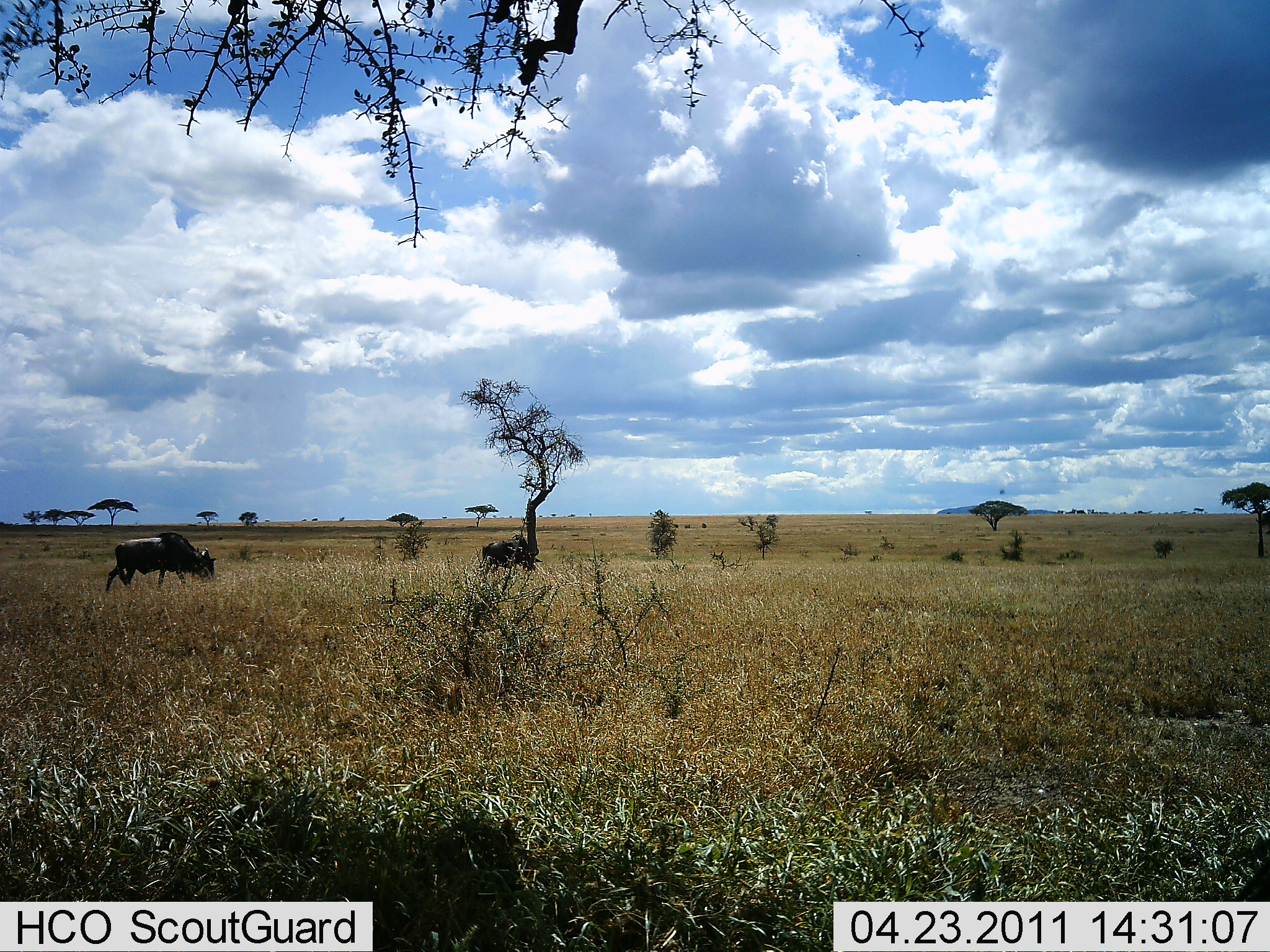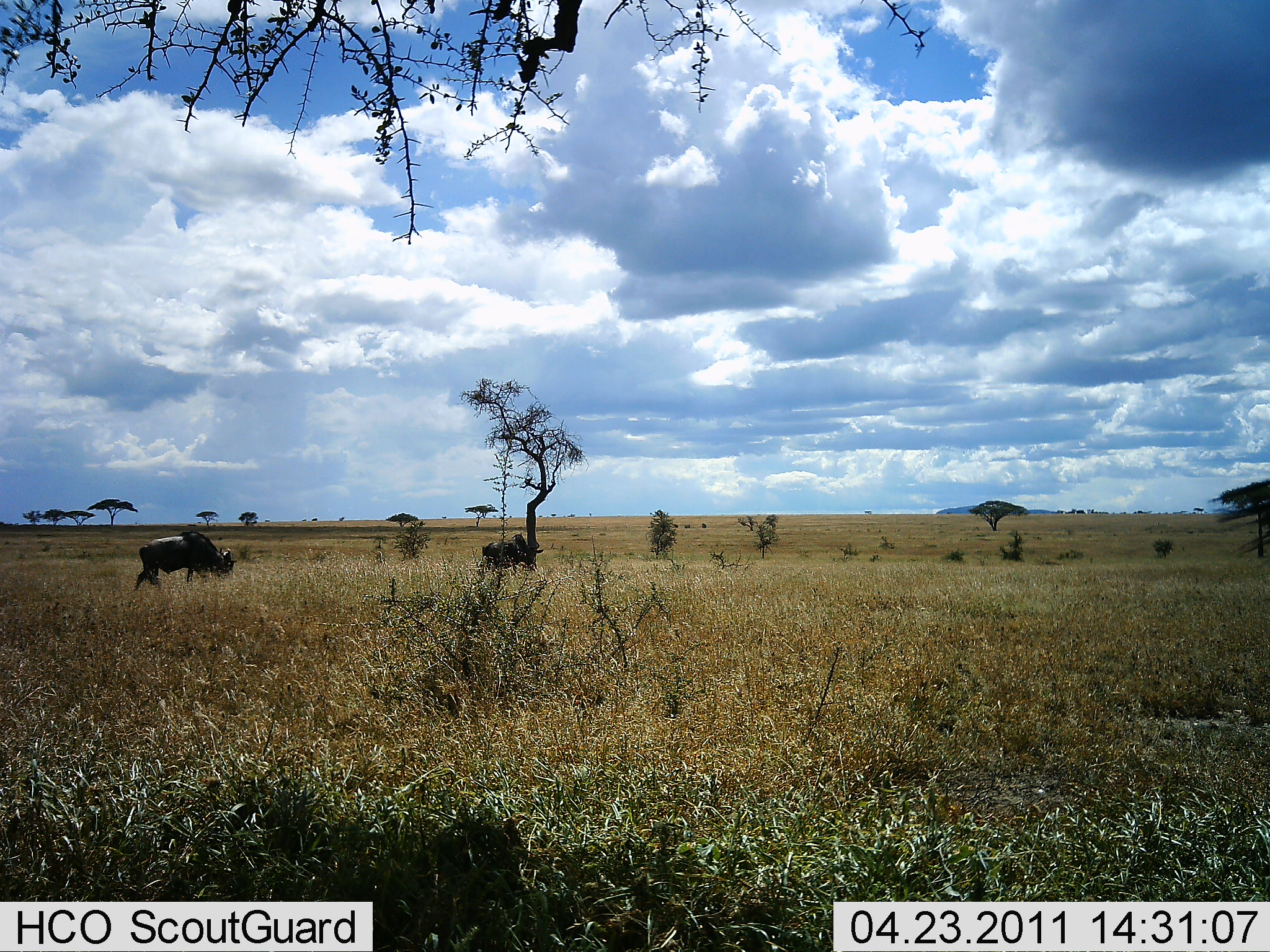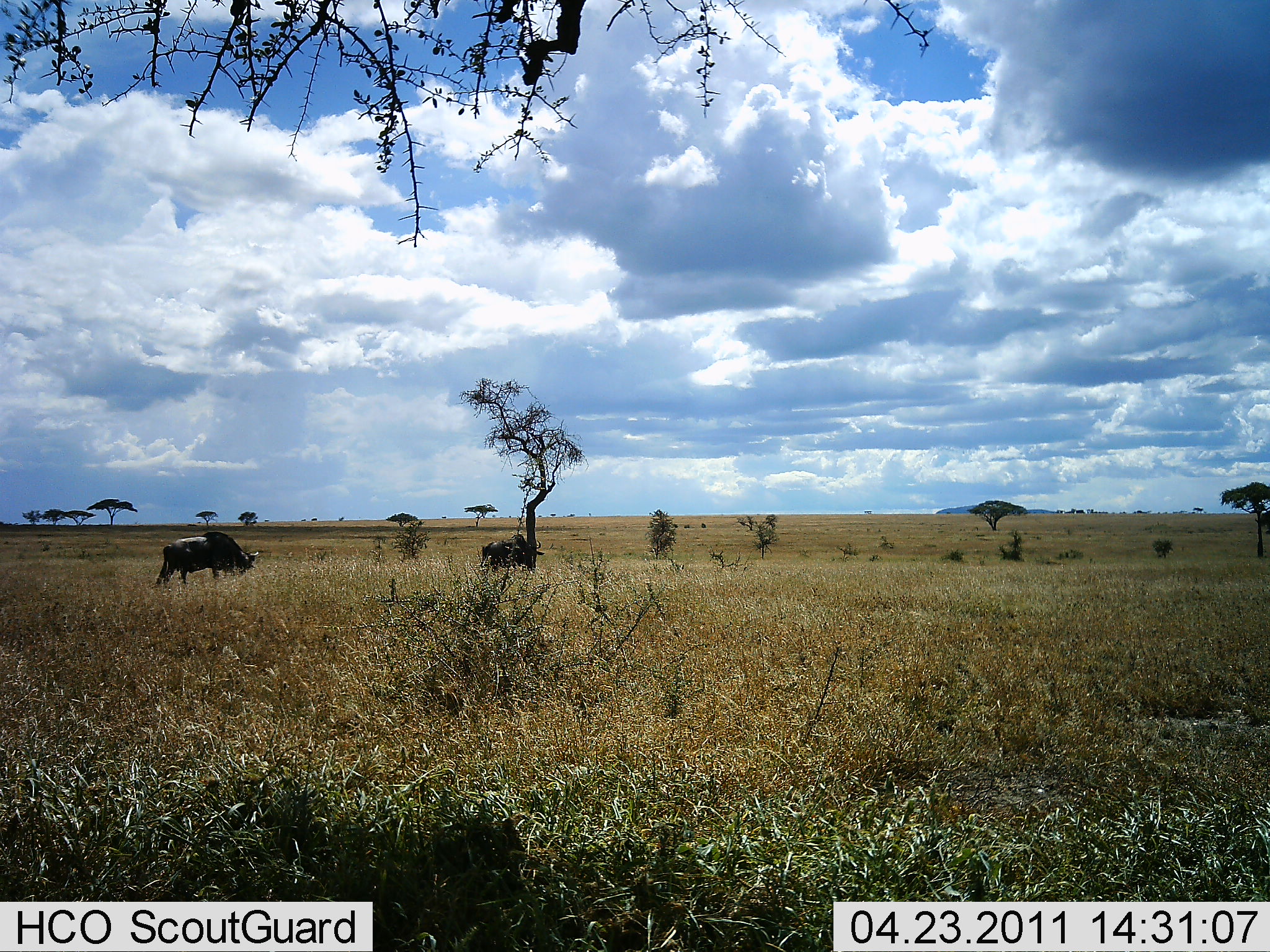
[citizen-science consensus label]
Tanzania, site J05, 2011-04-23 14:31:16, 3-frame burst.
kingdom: Animalia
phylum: Chordata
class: Mammalia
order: Artiodactyla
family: Bovidae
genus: Connochaetes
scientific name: Connochaetes taurinus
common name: blue wildebeest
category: wildebeest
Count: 2.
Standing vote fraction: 25%.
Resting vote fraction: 0%.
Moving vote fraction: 42%.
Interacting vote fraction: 0%.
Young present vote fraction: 0%.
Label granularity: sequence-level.